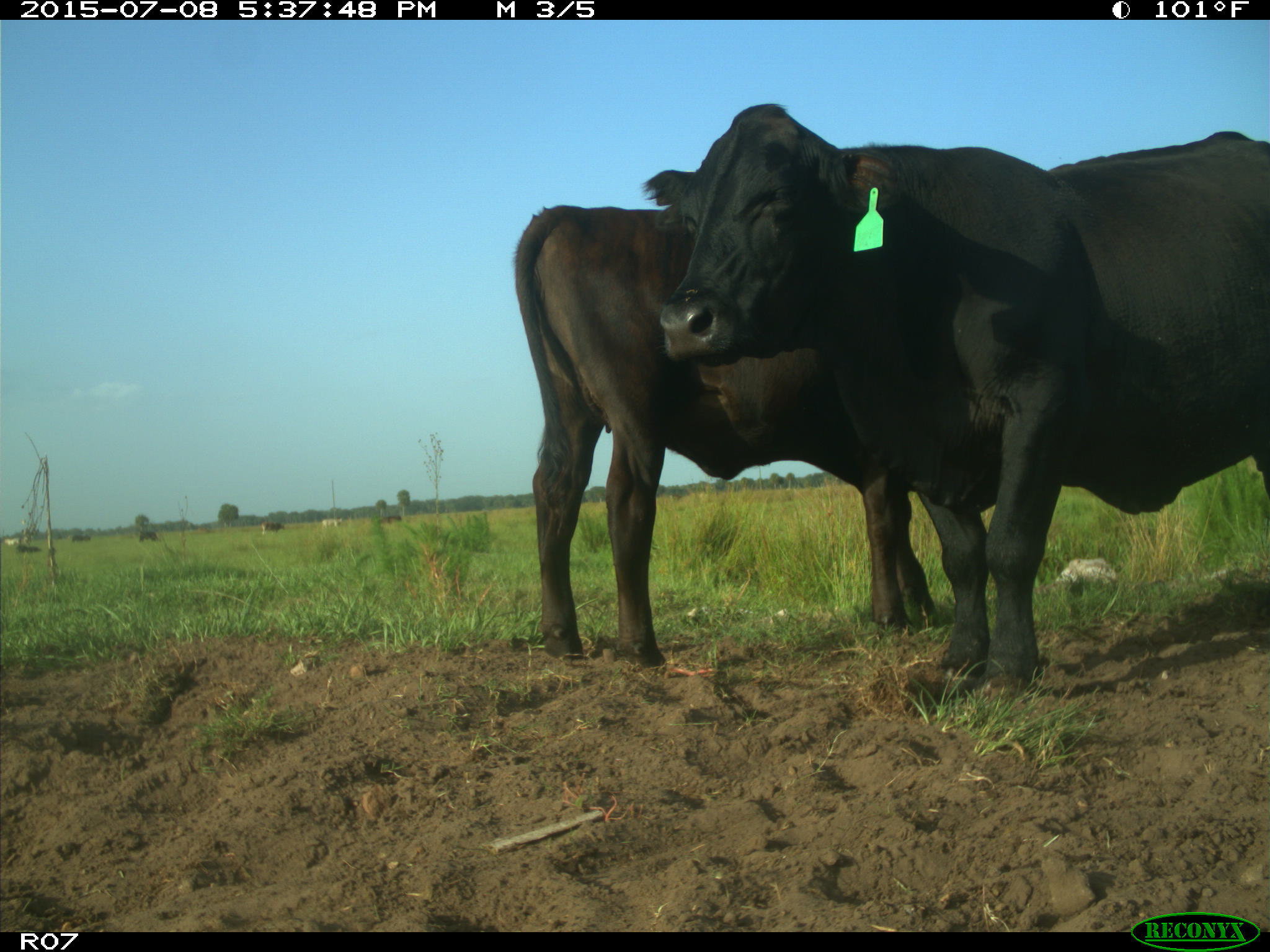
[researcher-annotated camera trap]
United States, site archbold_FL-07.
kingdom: Animalia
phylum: Chordata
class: Mammalia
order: Artiodactyla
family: Bovidae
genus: Bos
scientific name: Bos taurus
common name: domestic cow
Bos taurus (domestic cow).